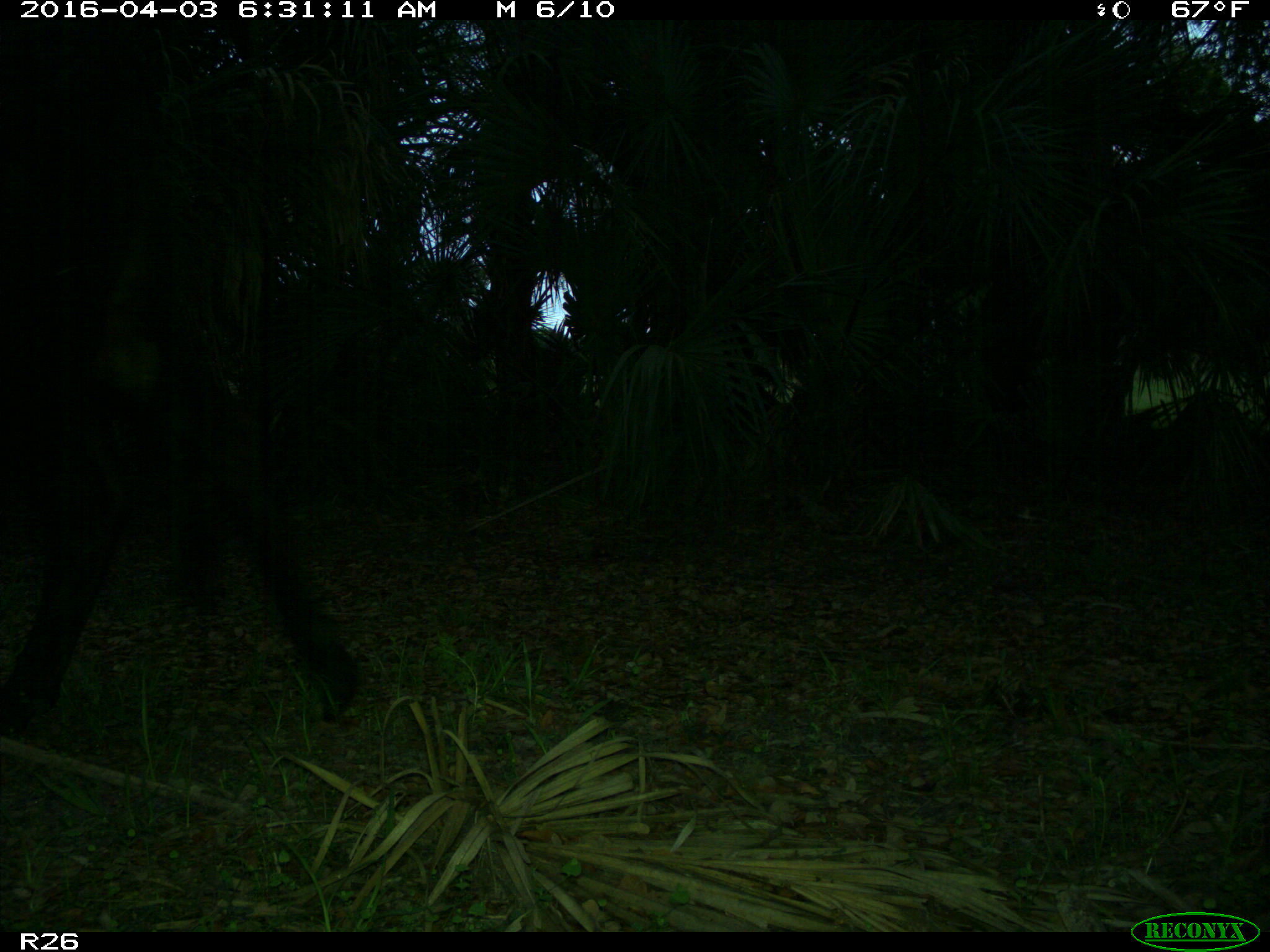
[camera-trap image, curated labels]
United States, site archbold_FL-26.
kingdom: Animalia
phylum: Chordata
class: Mammalia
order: Artiodactyla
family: Bovidae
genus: Bos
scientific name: Bos taurus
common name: domestic cow